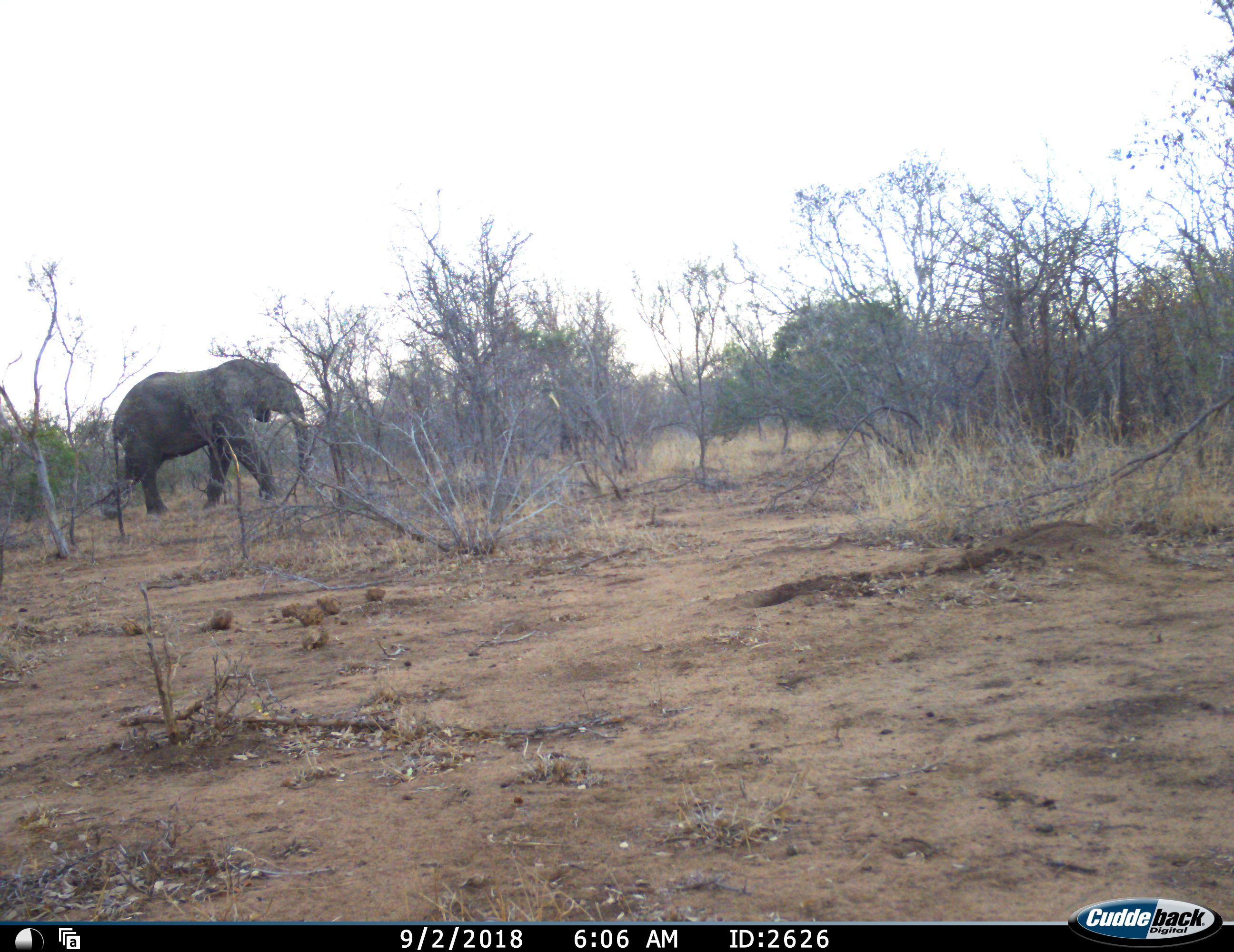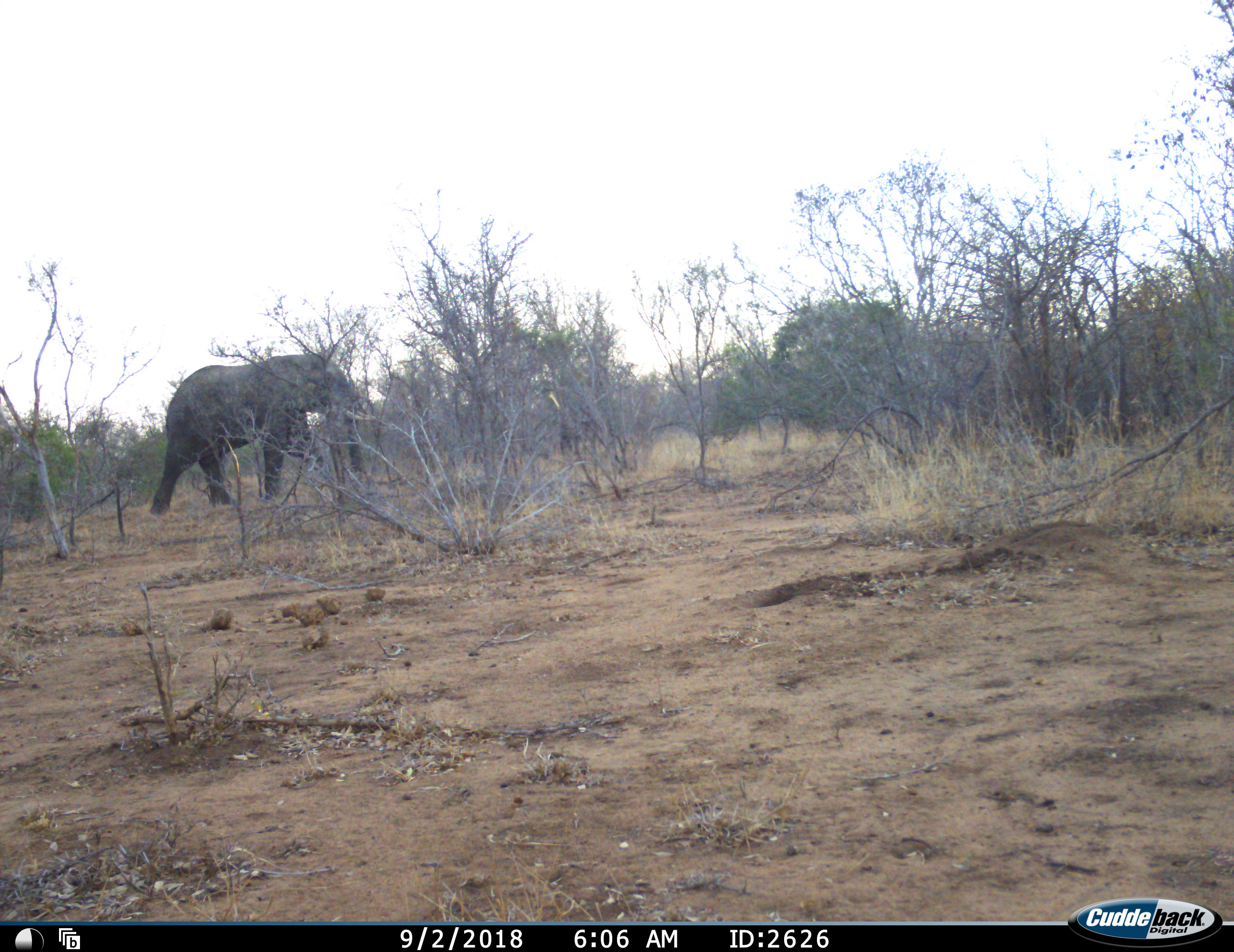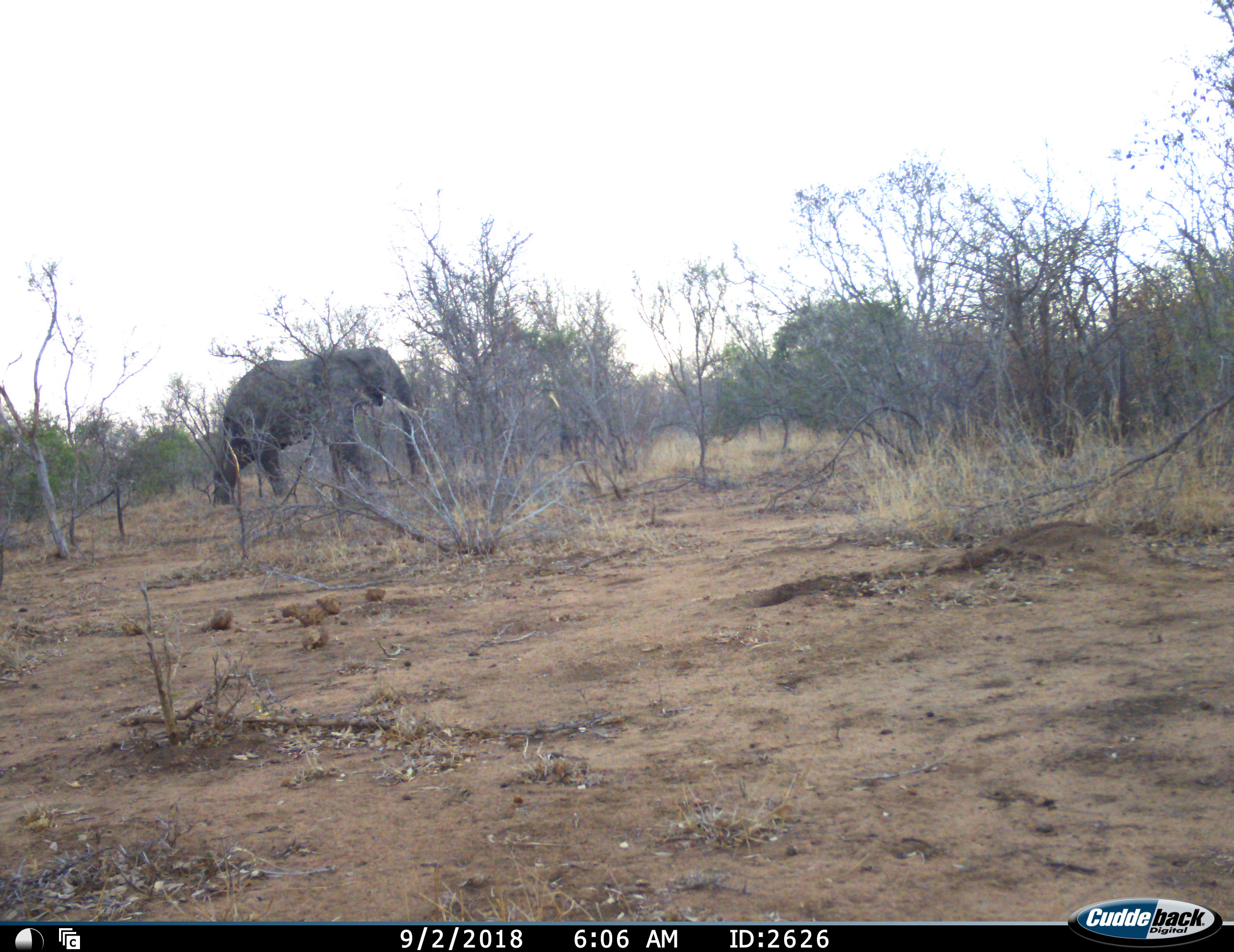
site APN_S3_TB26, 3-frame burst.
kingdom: Animalia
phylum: Chordata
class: Mammalia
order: Proboscidea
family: Elephantidae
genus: Loxodonta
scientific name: Loxodonta africana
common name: african bush elephant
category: elephant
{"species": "elephant (african bush elephant) (Loxodonta africana)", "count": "1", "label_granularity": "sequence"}